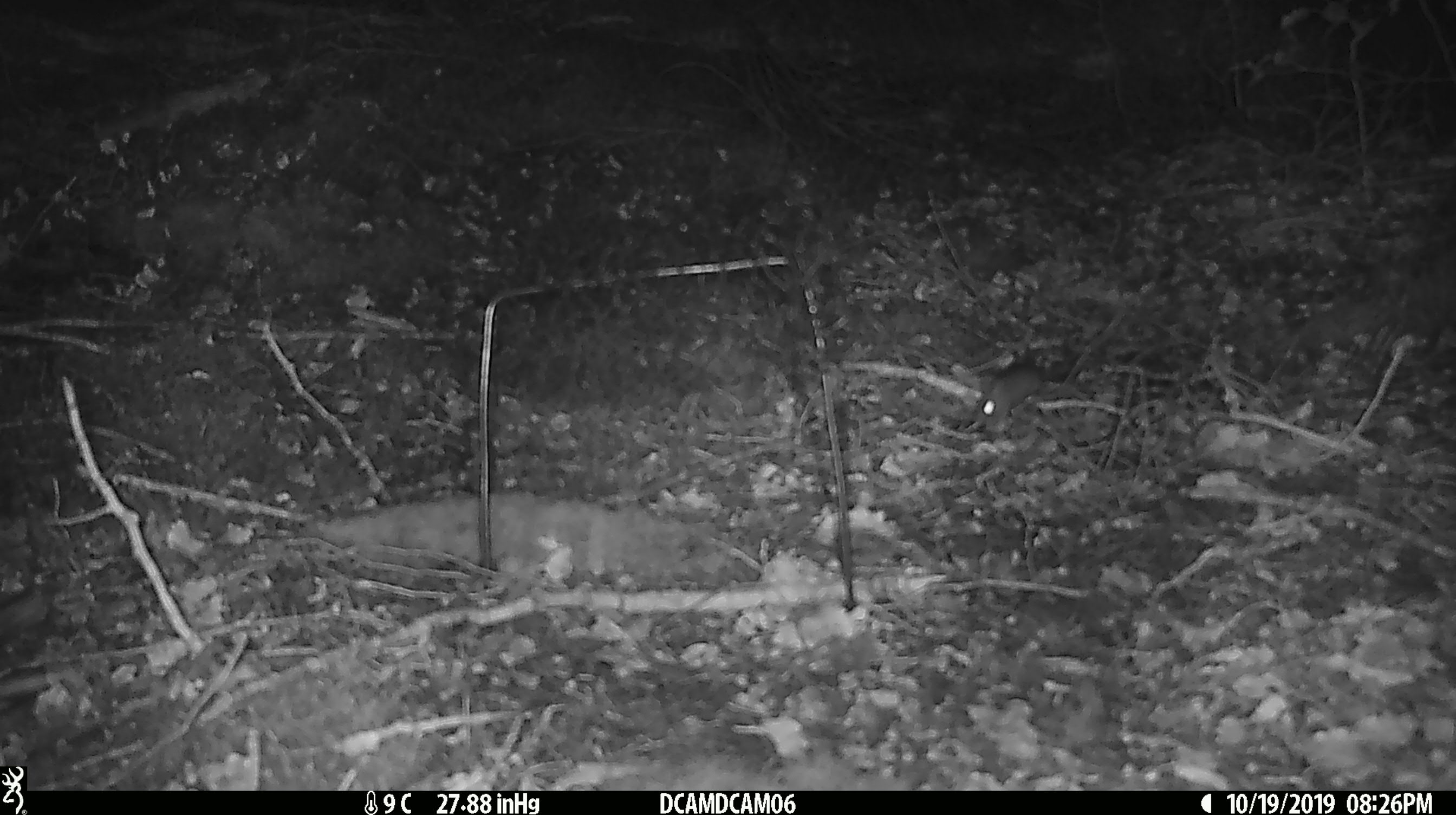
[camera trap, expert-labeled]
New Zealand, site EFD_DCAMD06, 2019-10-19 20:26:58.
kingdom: Animalia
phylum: Chordata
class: Mammalia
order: Rodentia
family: Muridae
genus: Mus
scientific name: Mus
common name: mouse